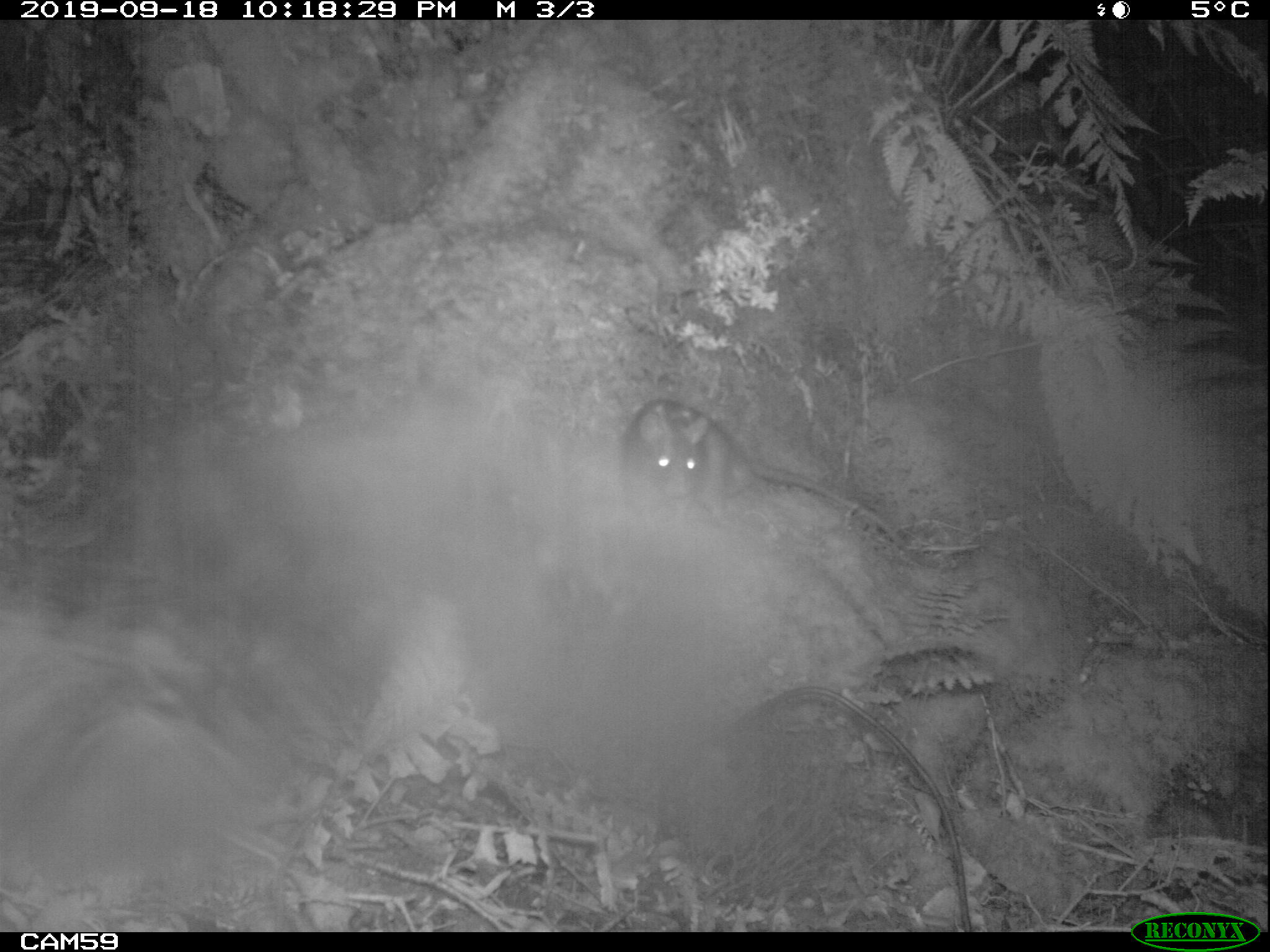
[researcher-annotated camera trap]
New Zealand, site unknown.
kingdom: Animalia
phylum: Chordata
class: Mammalia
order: Rodentia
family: Muridae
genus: Rattus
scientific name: Rattus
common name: rat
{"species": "rat (Rattus)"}